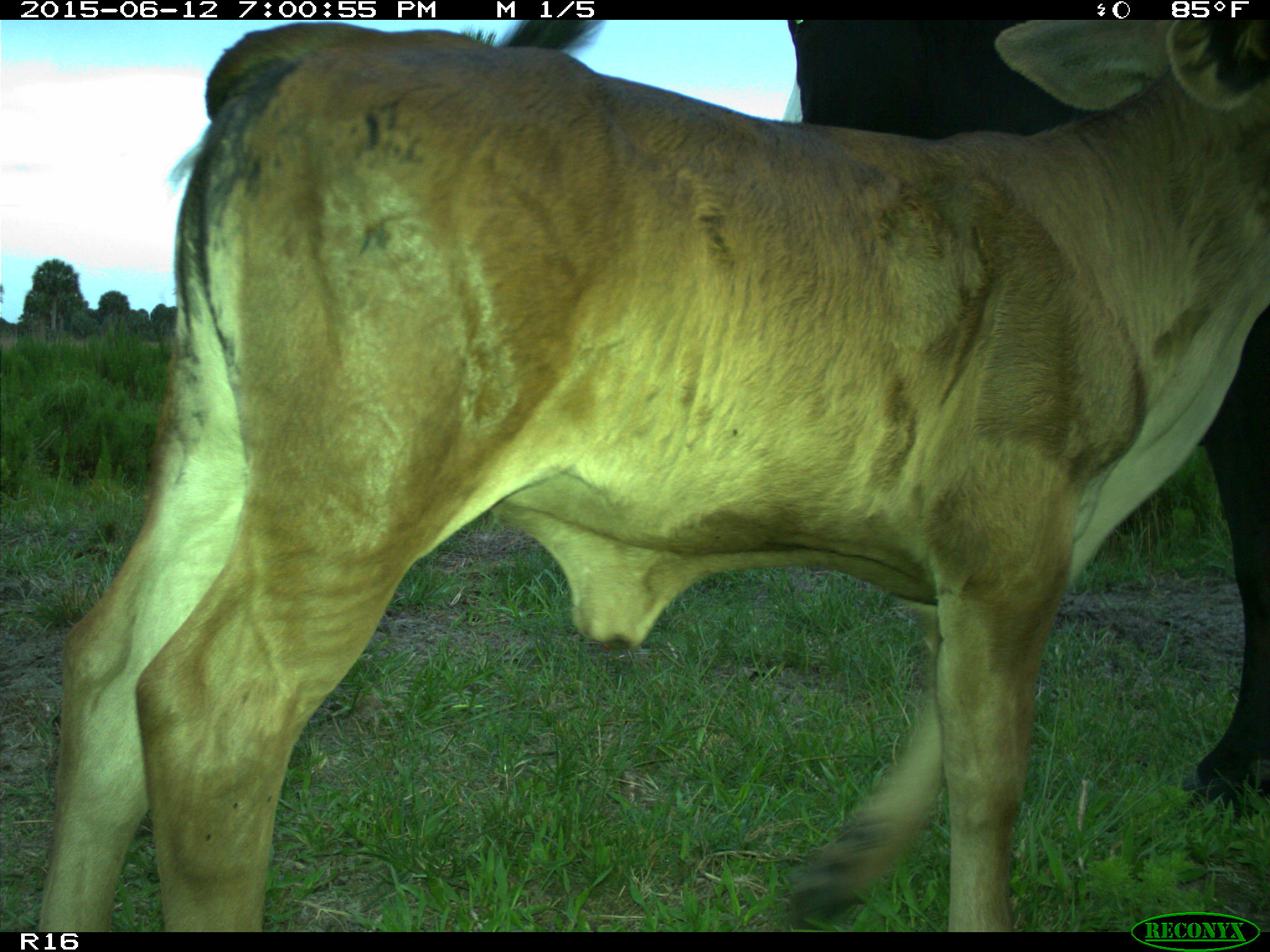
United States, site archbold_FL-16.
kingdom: Animalia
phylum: Chordata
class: Mammalia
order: Artiodactyla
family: Bovidae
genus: Bos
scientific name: Bos taurus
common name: domestic cow